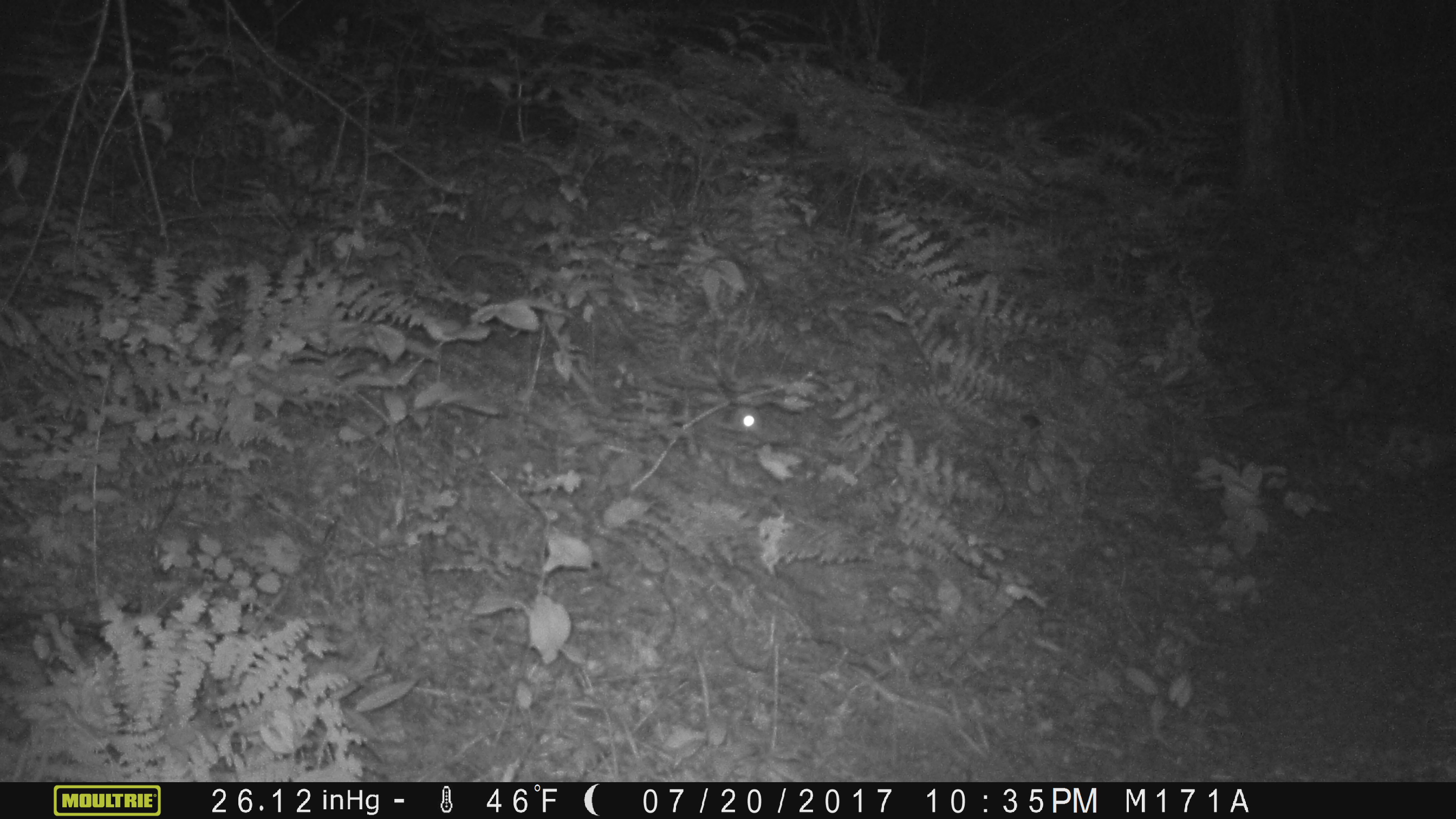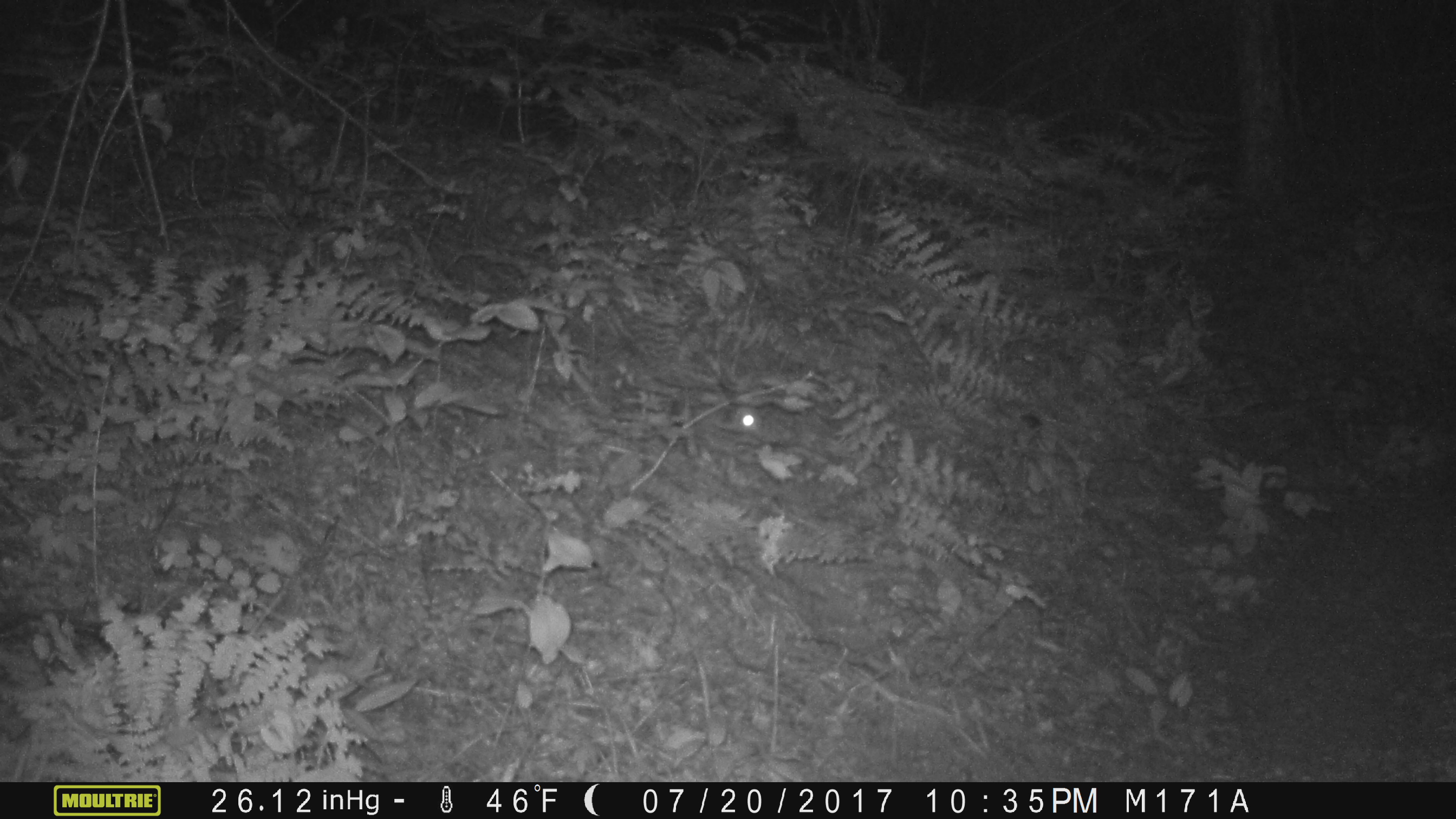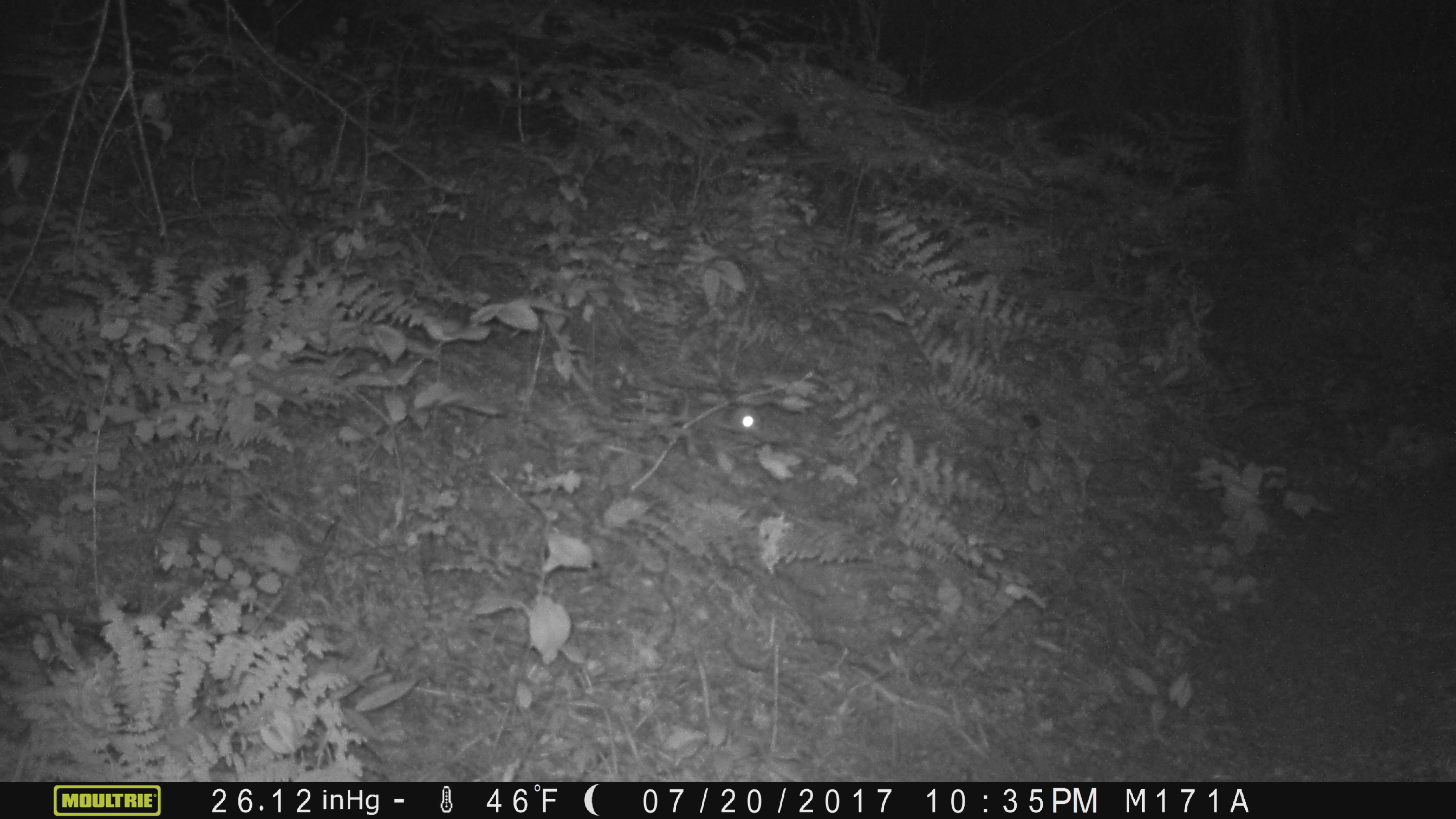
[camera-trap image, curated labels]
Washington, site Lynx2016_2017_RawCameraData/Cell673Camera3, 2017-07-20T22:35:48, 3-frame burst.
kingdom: Animalia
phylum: Chordata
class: Mammalia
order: Lagomorpha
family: Leporidae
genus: Lepus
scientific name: Lepus americanus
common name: snowshoe hare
Lepus americanus (snowshoe hare). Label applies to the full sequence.